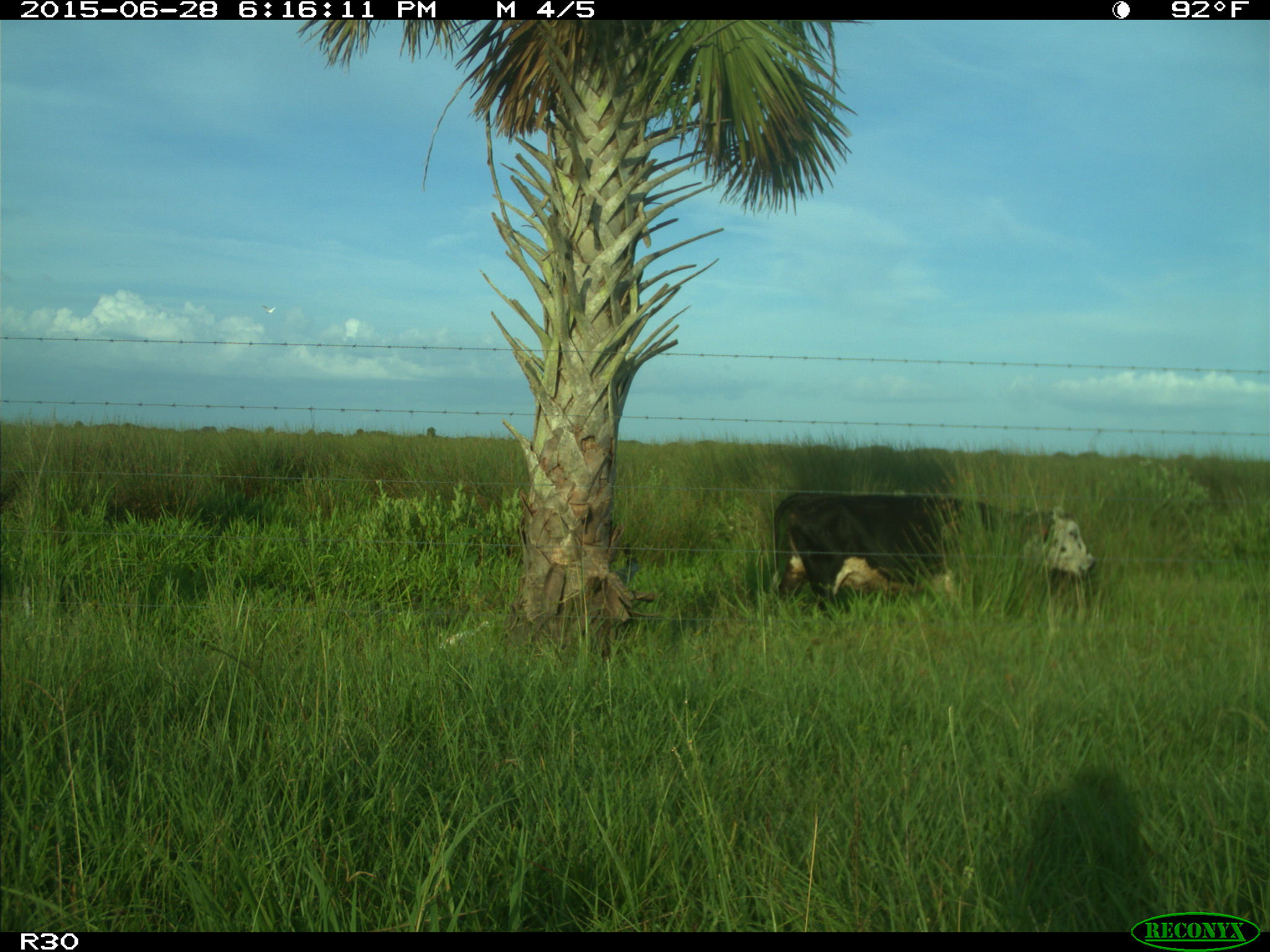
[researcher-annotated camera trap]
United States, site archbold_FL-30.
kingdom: Animalia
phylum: Chordata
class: Mammalia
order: Artiodactyla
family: Bovidae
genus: Bos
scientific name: Bos taurus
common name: domestic cow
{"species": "Bos taurus (domestic cow)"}